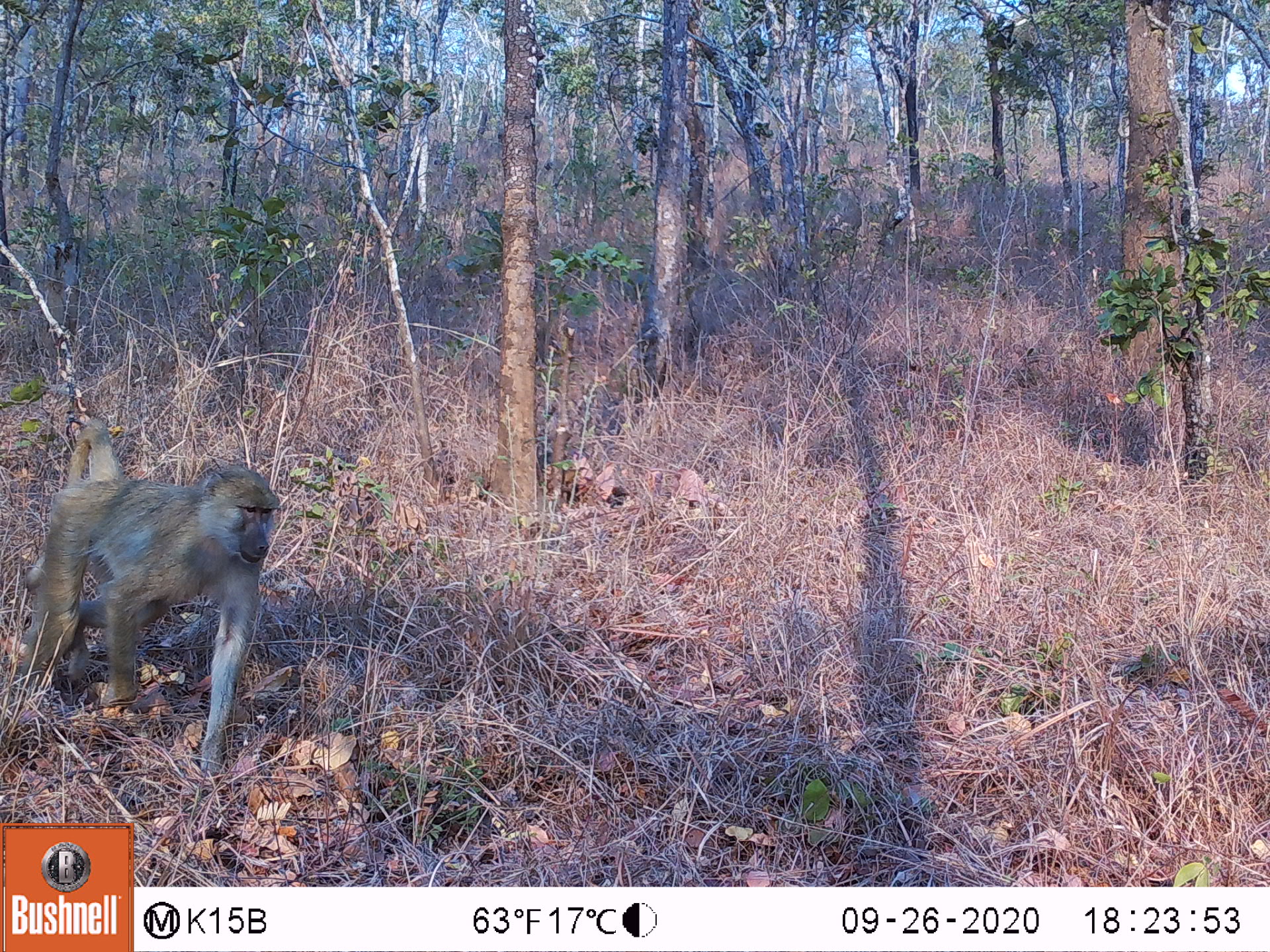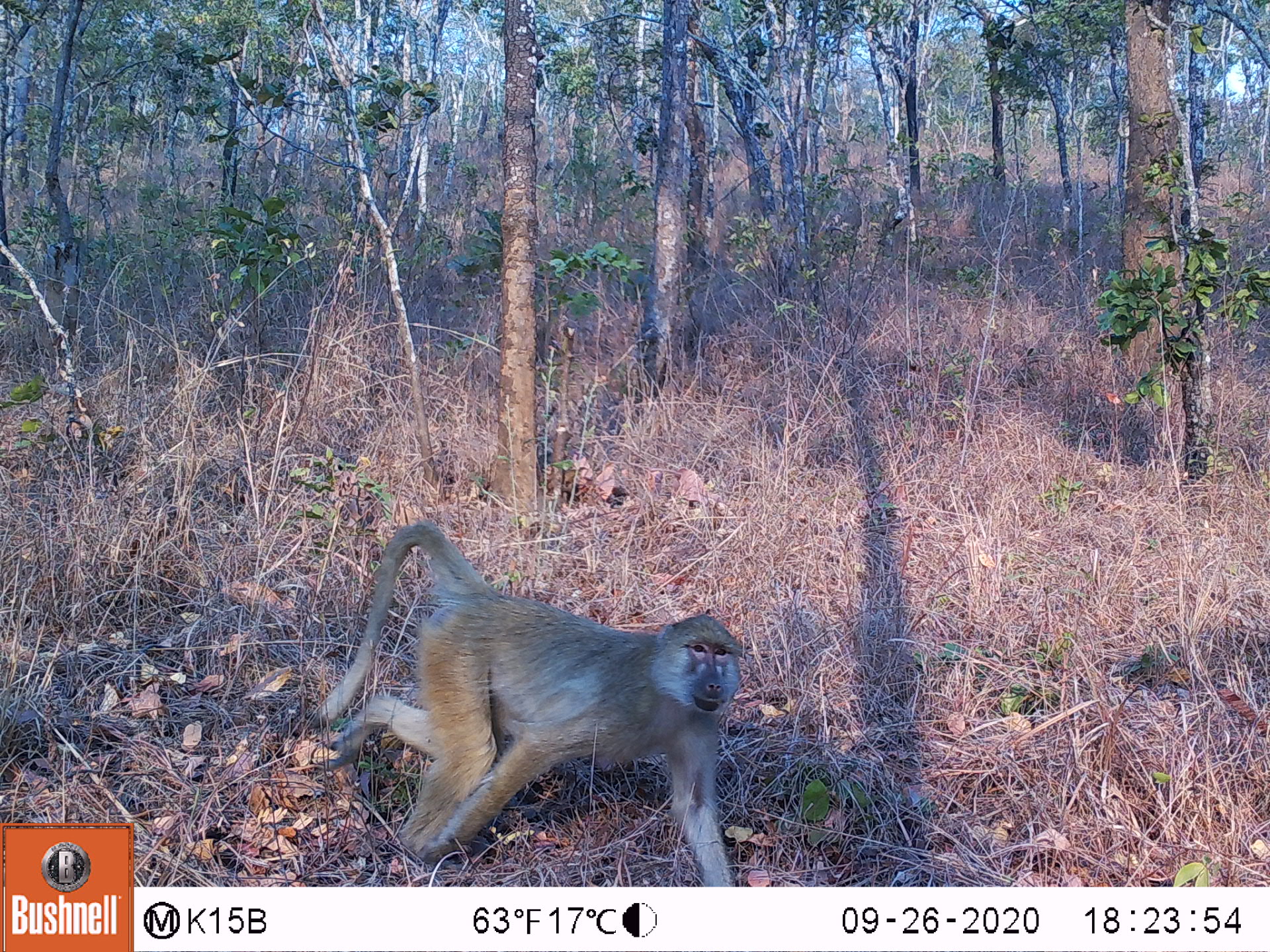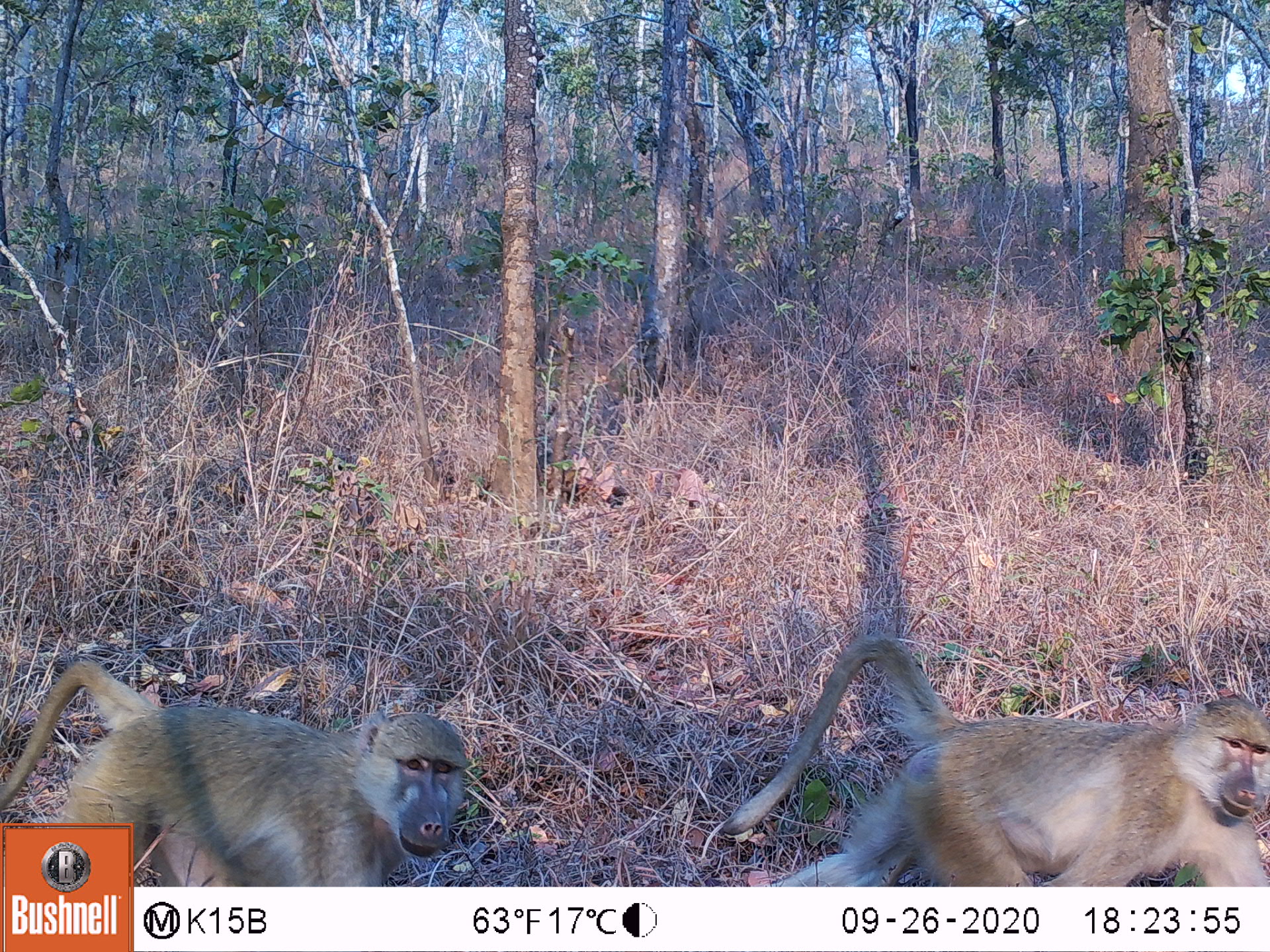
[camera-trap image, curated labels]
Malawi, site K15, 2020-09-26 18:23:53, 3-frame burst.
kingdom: Animalia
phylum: Chordata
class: Mammalia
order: Primates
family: Cercopithecidae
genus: Papio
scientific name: Papio cynocephalus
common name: yellow baboon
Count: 1.